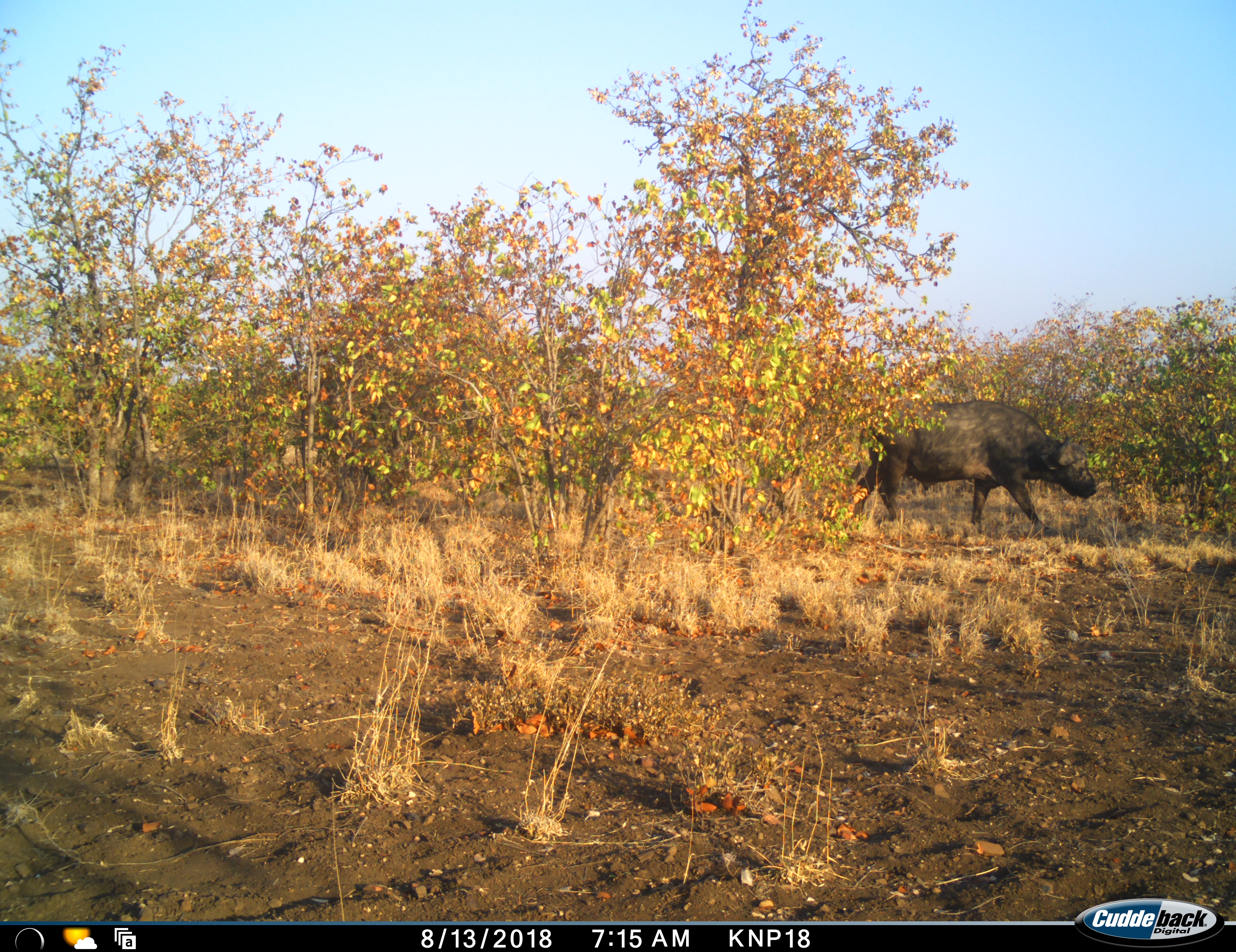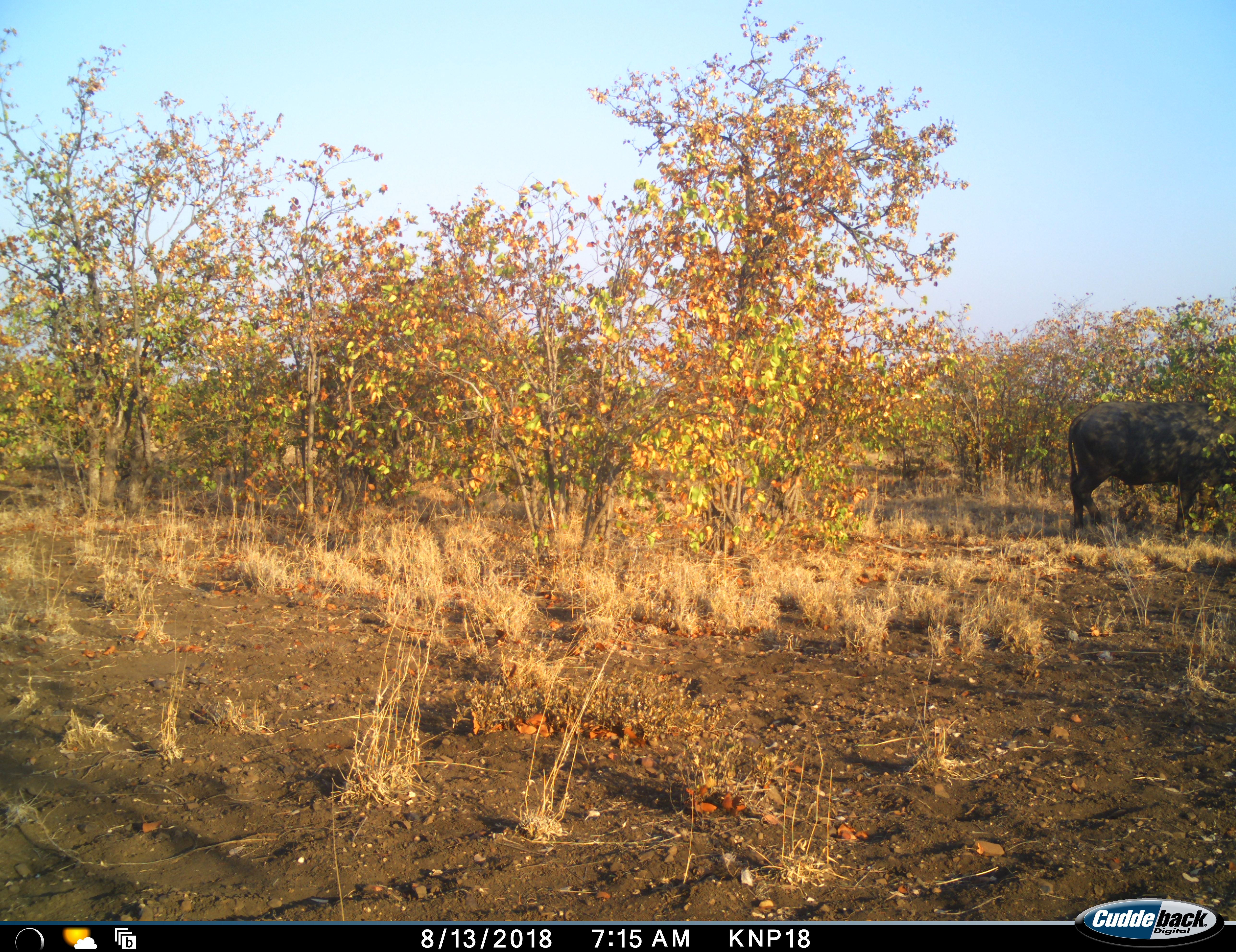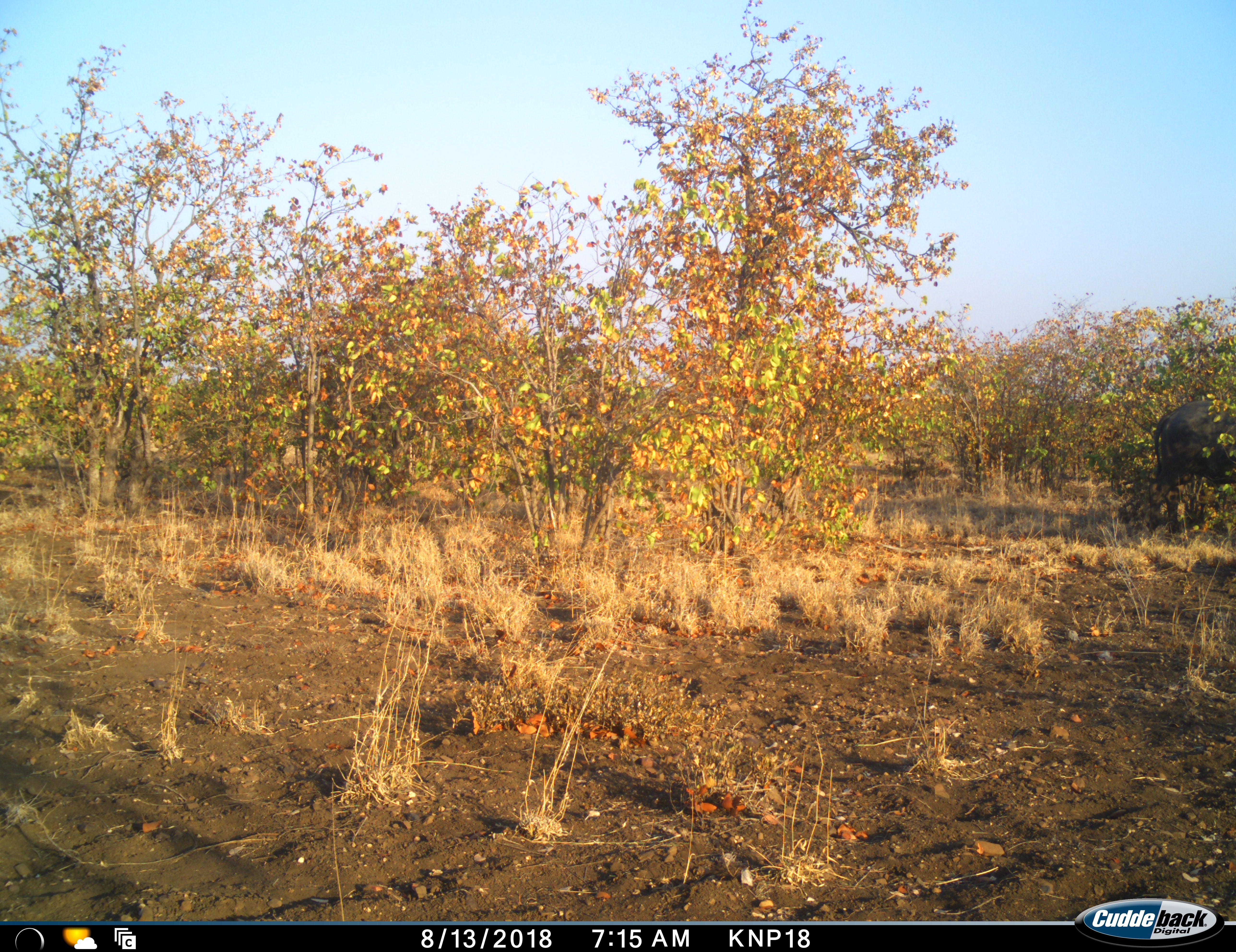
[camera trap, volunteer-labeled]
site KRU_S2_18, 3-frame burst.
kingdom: Animalia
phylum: Chordata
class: Mammalia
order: Artiodactyla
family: Bovidae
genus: Syncerus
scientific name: Syncerus caffer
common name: african buffalo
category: buffalo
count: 1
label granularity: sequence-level